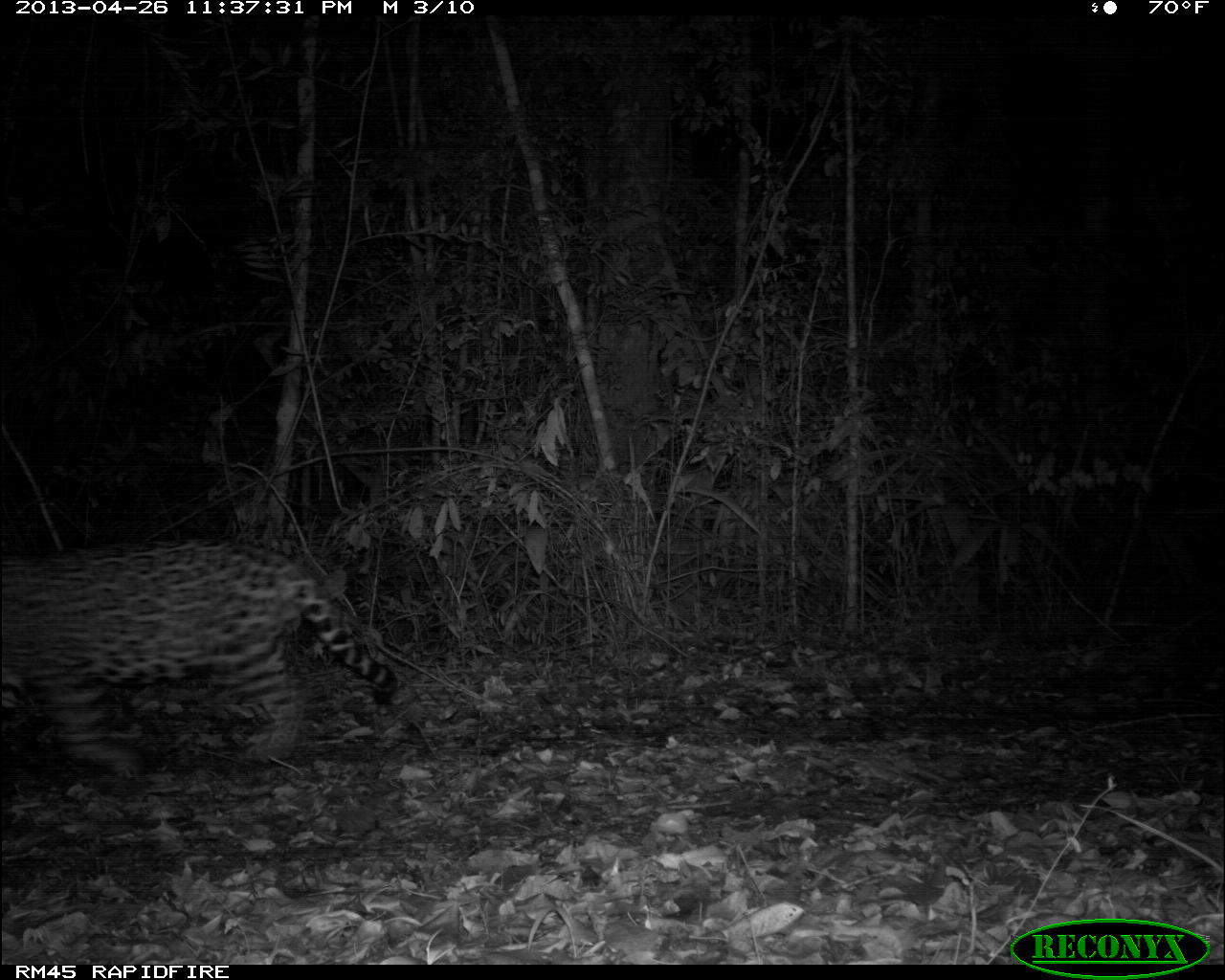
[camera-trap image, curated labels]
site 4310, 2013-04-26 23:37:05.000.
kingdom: Animalia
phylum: Chordata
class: Mammalia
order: Carnivora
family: Felidae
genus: Panthera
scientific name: Panthera onca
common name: jaguar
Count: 1.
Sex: male.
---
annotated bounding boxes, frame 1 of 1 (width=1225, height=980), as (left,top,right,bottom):
panthera onca: (0,534,399,782)